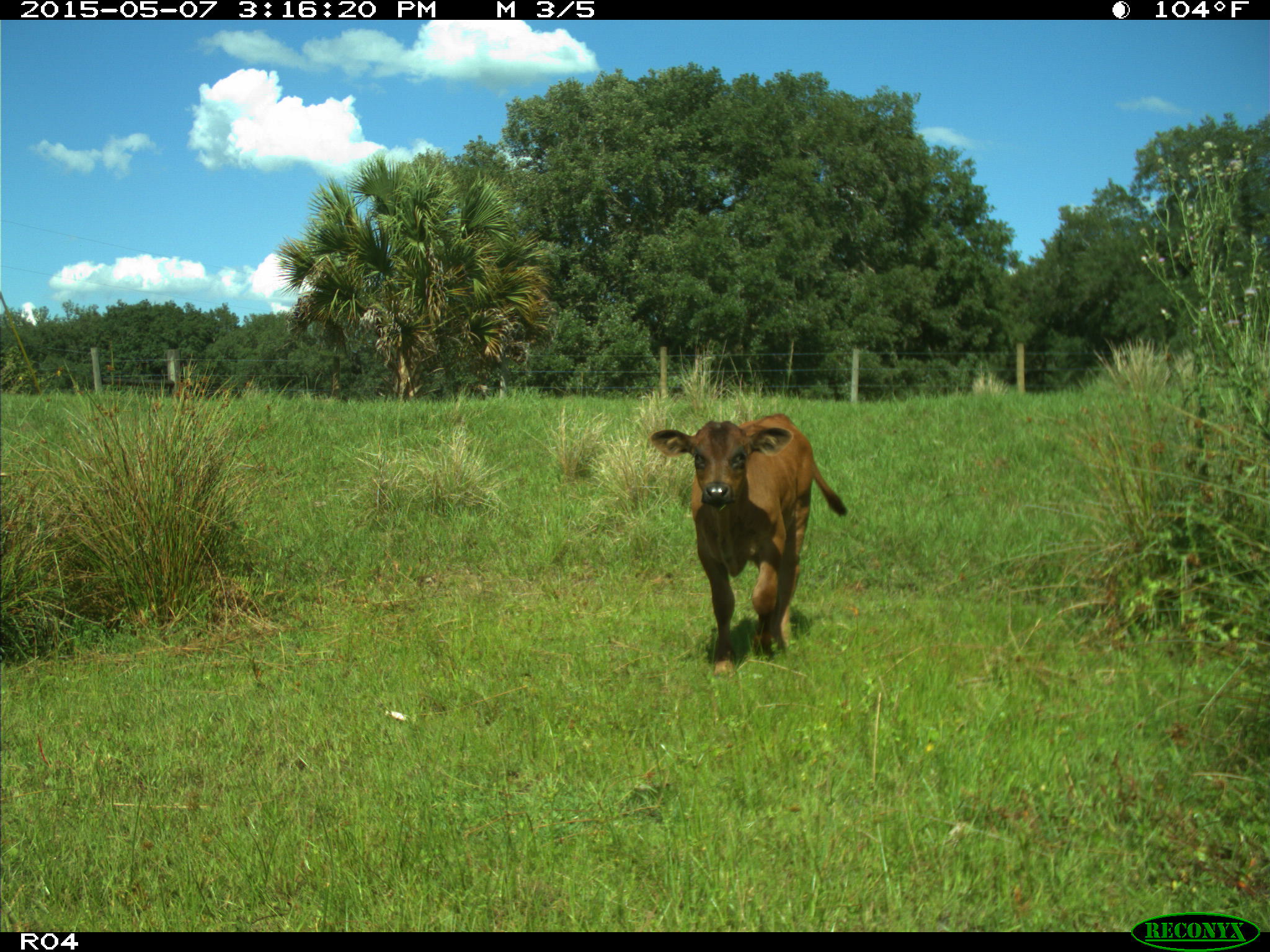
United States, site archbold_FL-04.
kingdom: Animalia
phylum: Chordata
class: Mammalia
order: Artiodactyla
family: Bovidae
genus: Bos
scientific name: Bos taurus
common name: domestic cow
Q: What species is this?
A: Bos taurus (domestic cow).